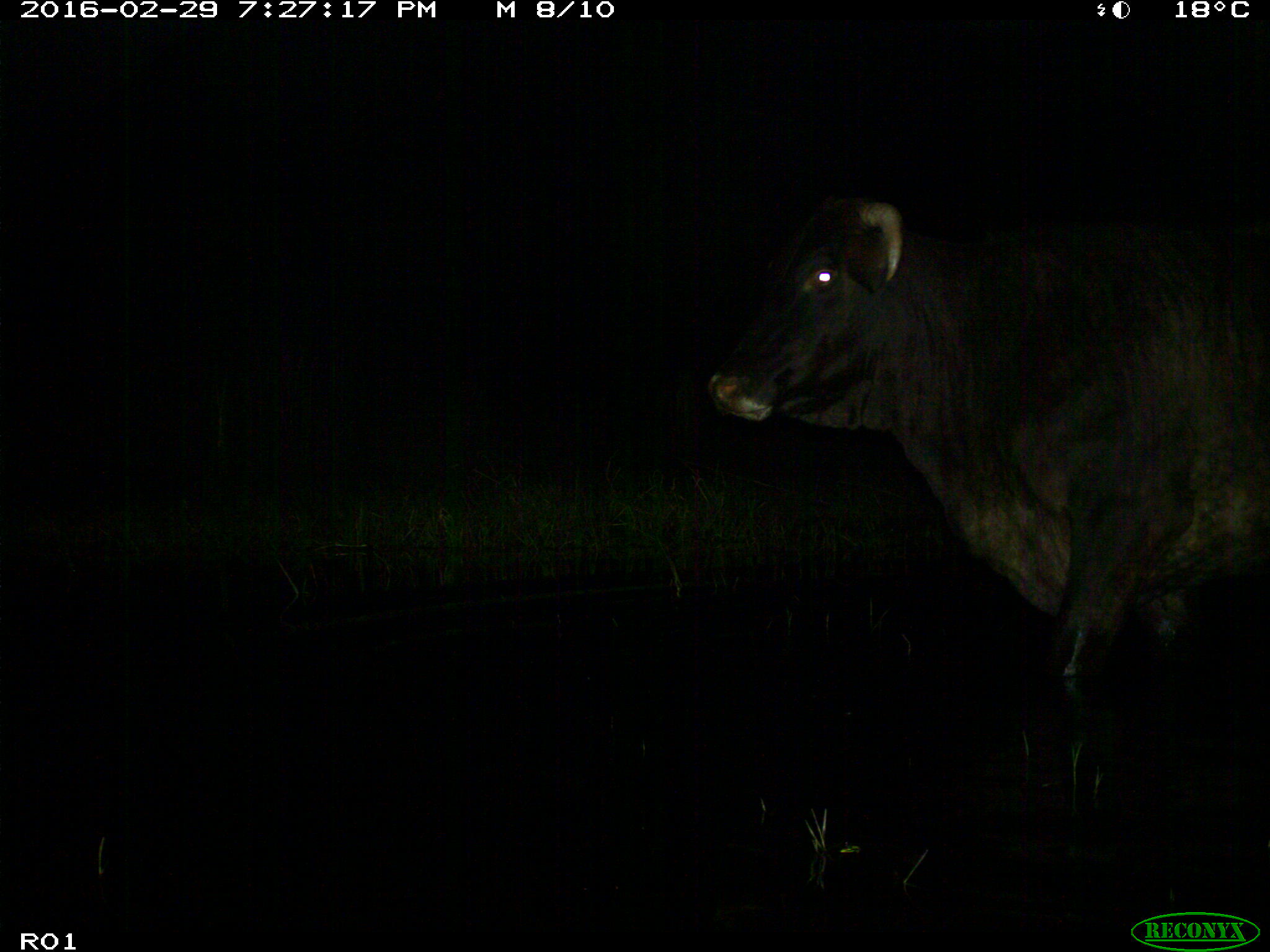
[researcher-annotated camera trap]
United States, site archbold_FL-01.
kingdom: Animalia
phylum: Chordata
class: Mammalia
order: Artiodactyla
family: Bovidae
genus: Bos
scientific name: Bos taurus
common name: domestic cow